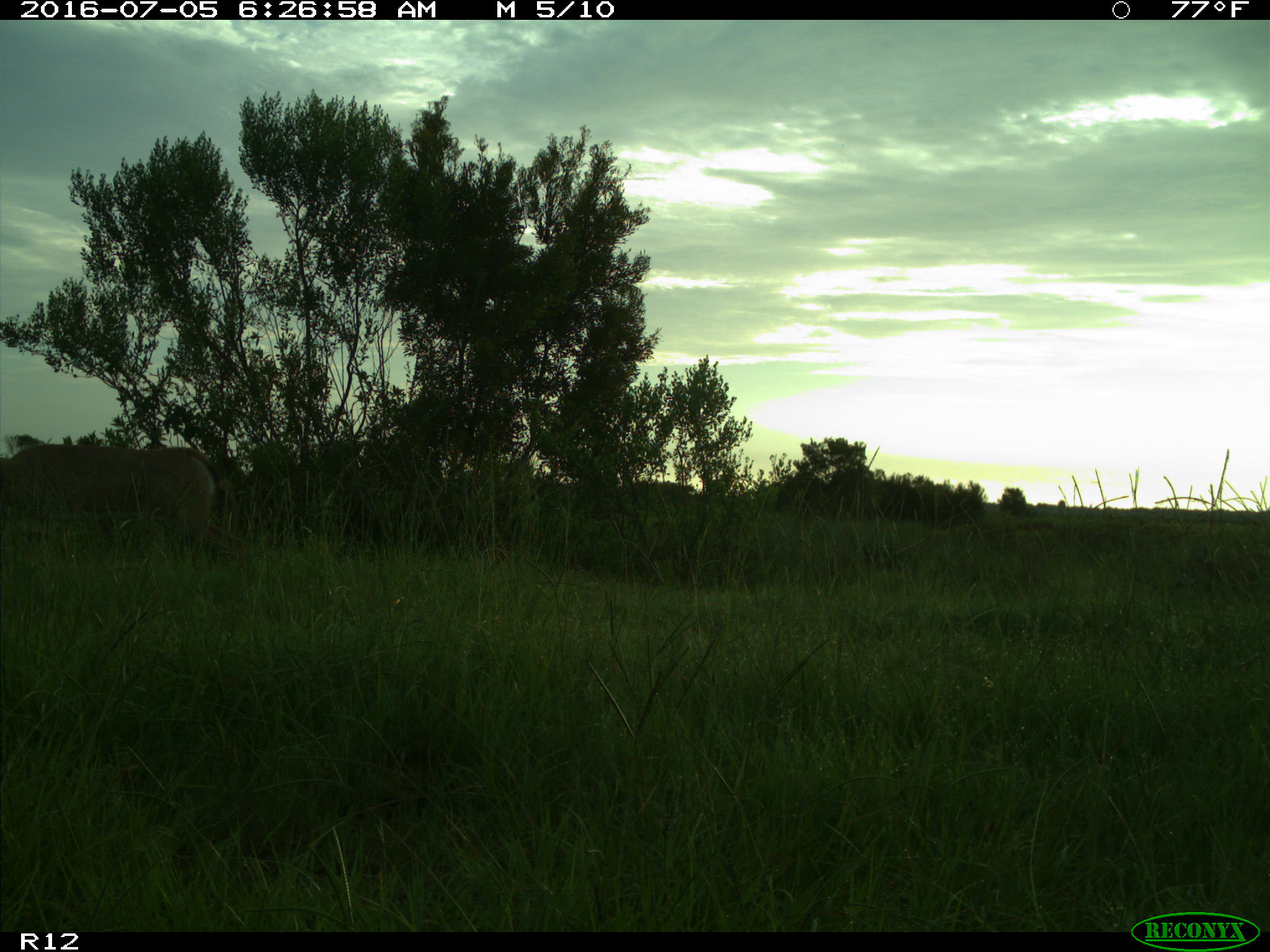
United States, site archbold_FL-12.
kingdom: Animalia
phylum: Chordata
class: Mammalia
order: Artiodactyla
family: Cervidae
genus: Odocoileus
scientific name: Odocoileus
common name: deer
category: unidentified deer